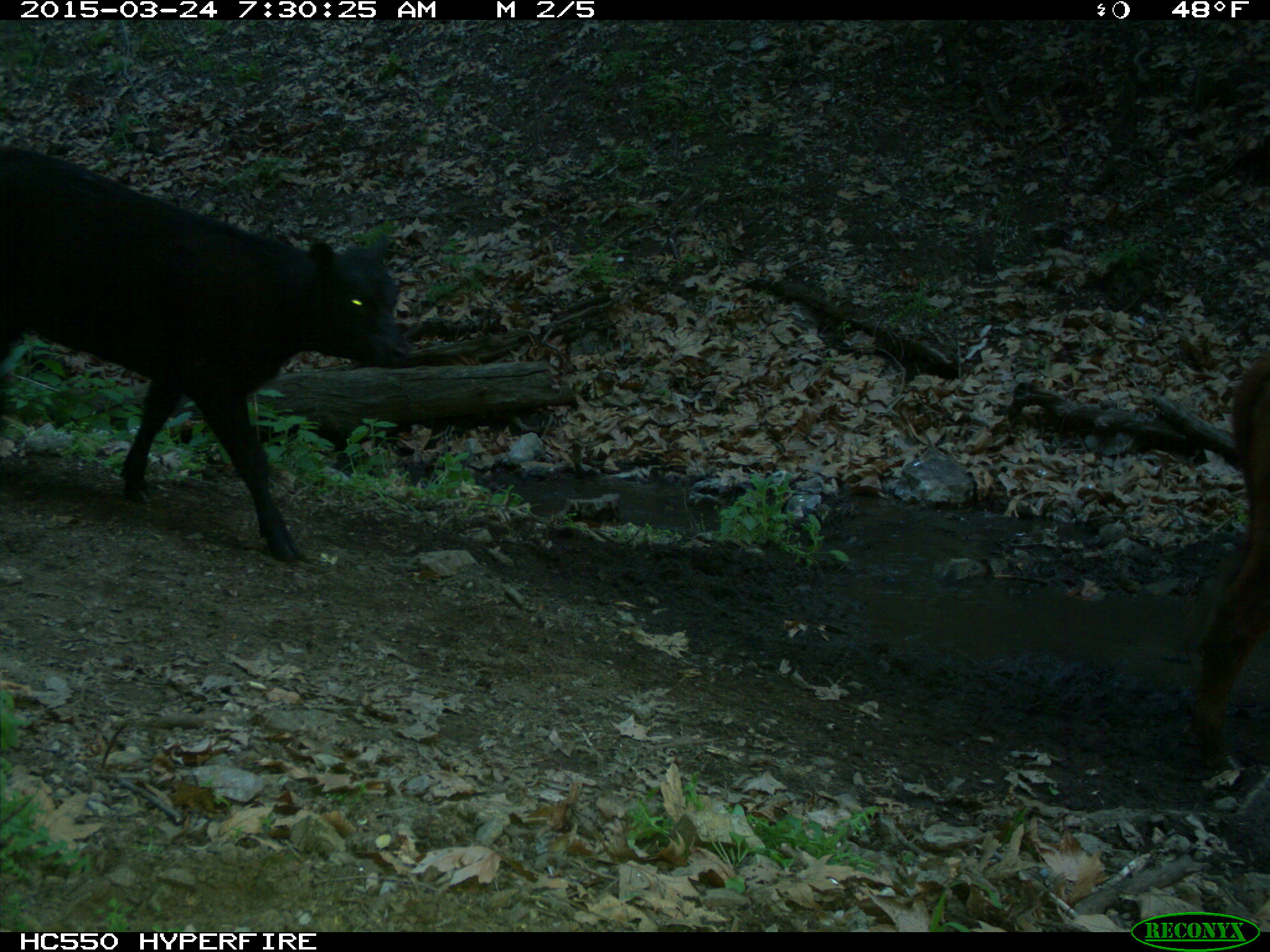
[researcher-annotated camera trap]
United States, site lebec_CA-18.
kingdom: Animalia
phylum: Chordata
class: Mammalia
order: Artiodactyla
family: Bovidae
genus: Bos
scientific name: Bos taurus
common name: domestic cow